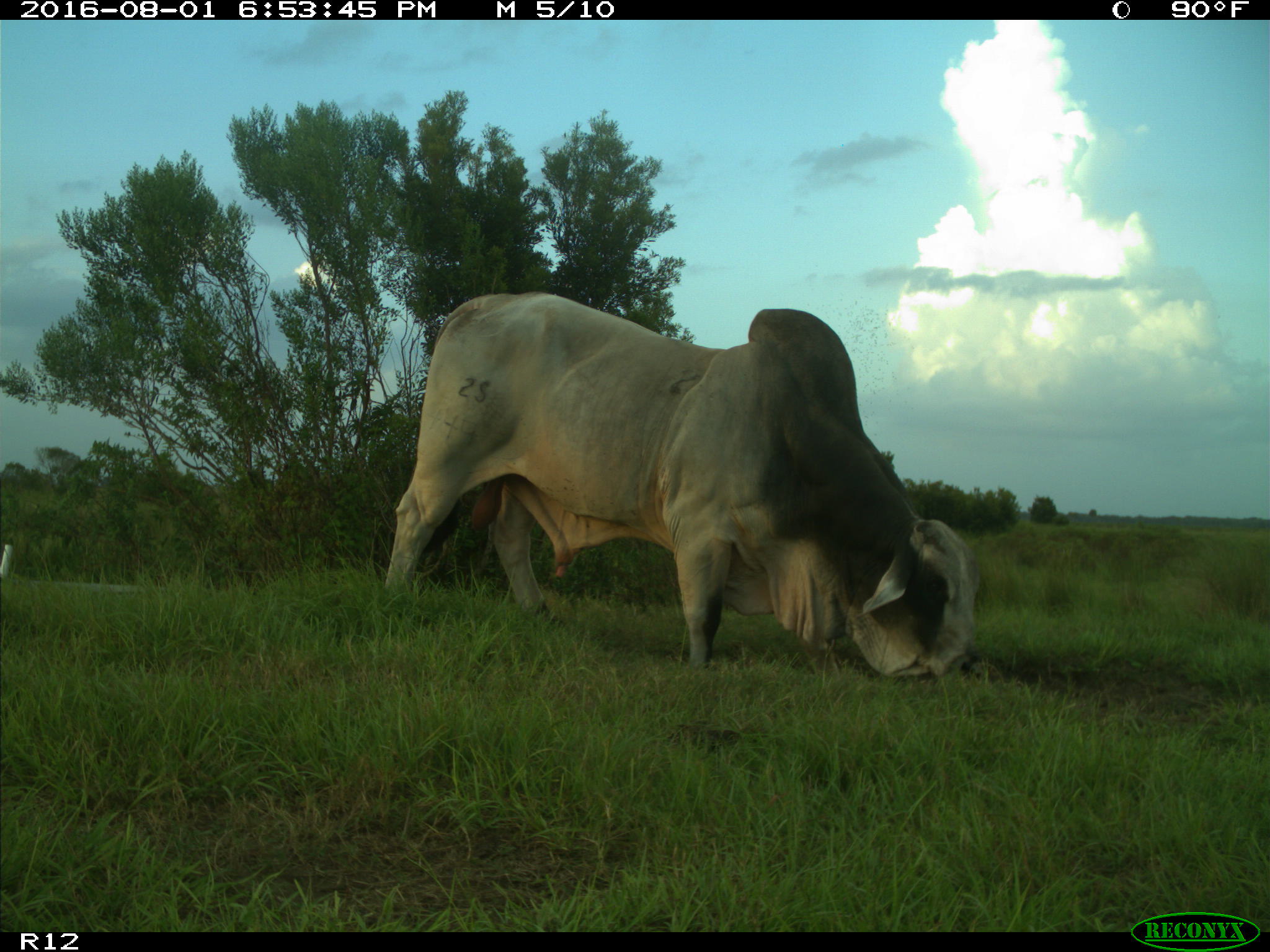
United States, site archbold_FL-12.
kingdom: Animalia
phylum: Chordata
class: Mammalia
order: Artiodactyla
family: Bovidae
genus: Bos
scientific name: Bos taurus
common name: domestic cow